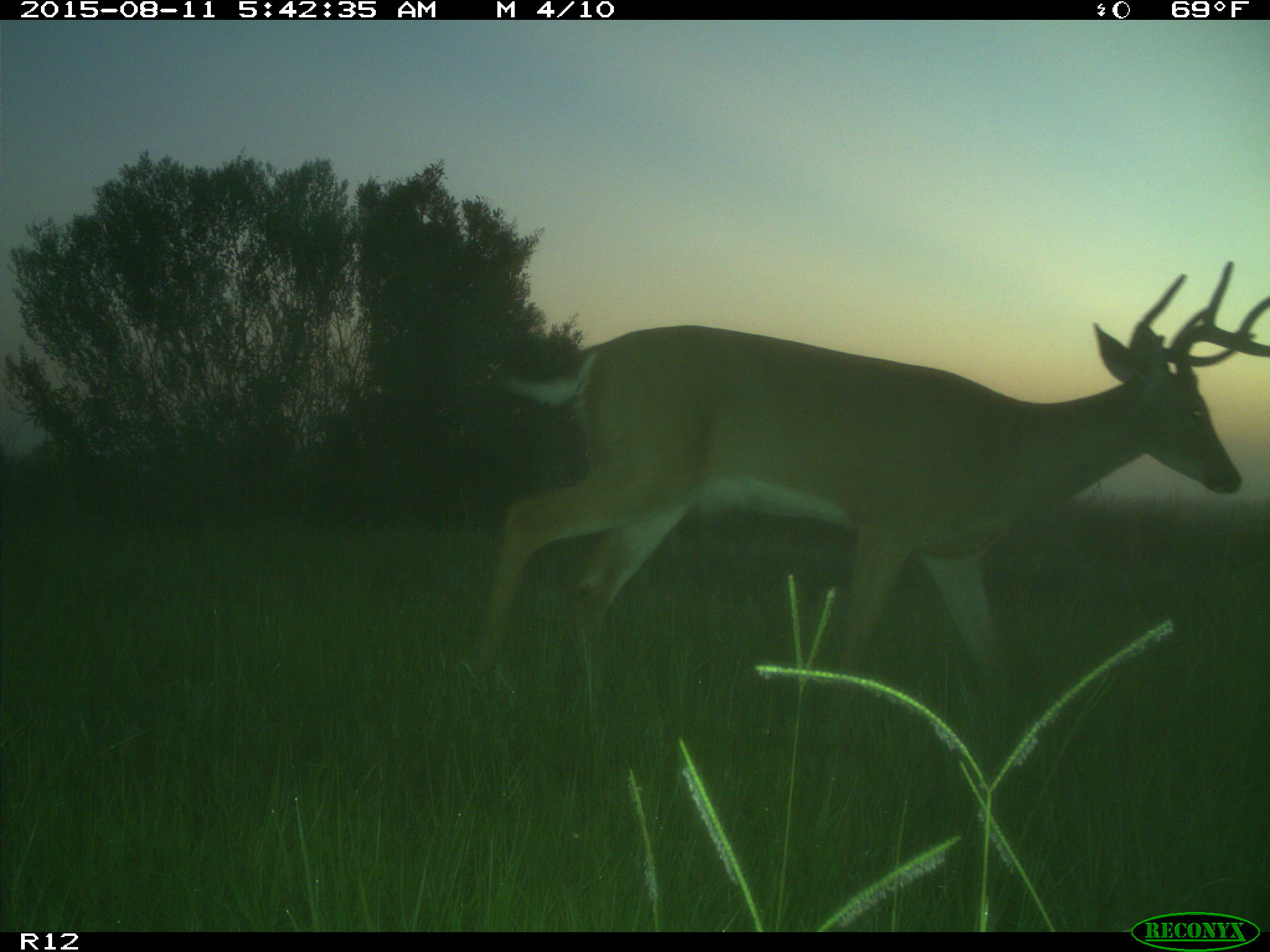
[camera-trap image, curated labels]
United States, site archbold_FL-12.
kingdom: Animalia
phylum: Chordata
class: Mammalia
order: Artiodactyla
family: Cervidae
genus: Odocoileus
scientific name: Odocoileus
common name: deer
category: unidentified deer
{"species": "unidentified deer (deer) (Odocoileus)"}